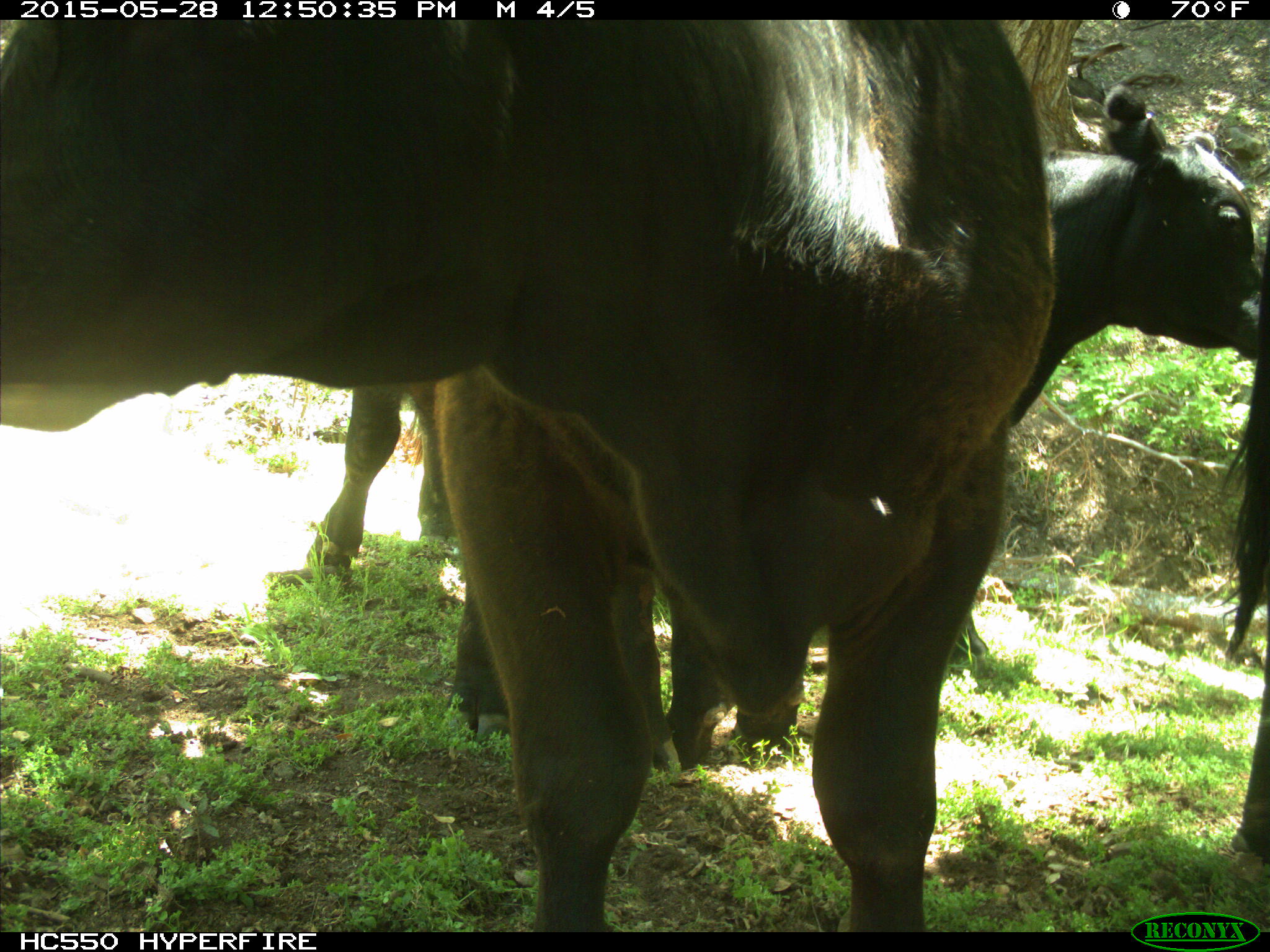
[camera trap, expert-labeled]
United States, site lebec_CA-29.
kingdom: Animalia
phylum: Chordata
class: Mammalia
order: Artiodactyla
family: Bovidae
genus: Bos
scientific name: Bos taurus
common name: domestic cow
Bos taurus (domestic cow).